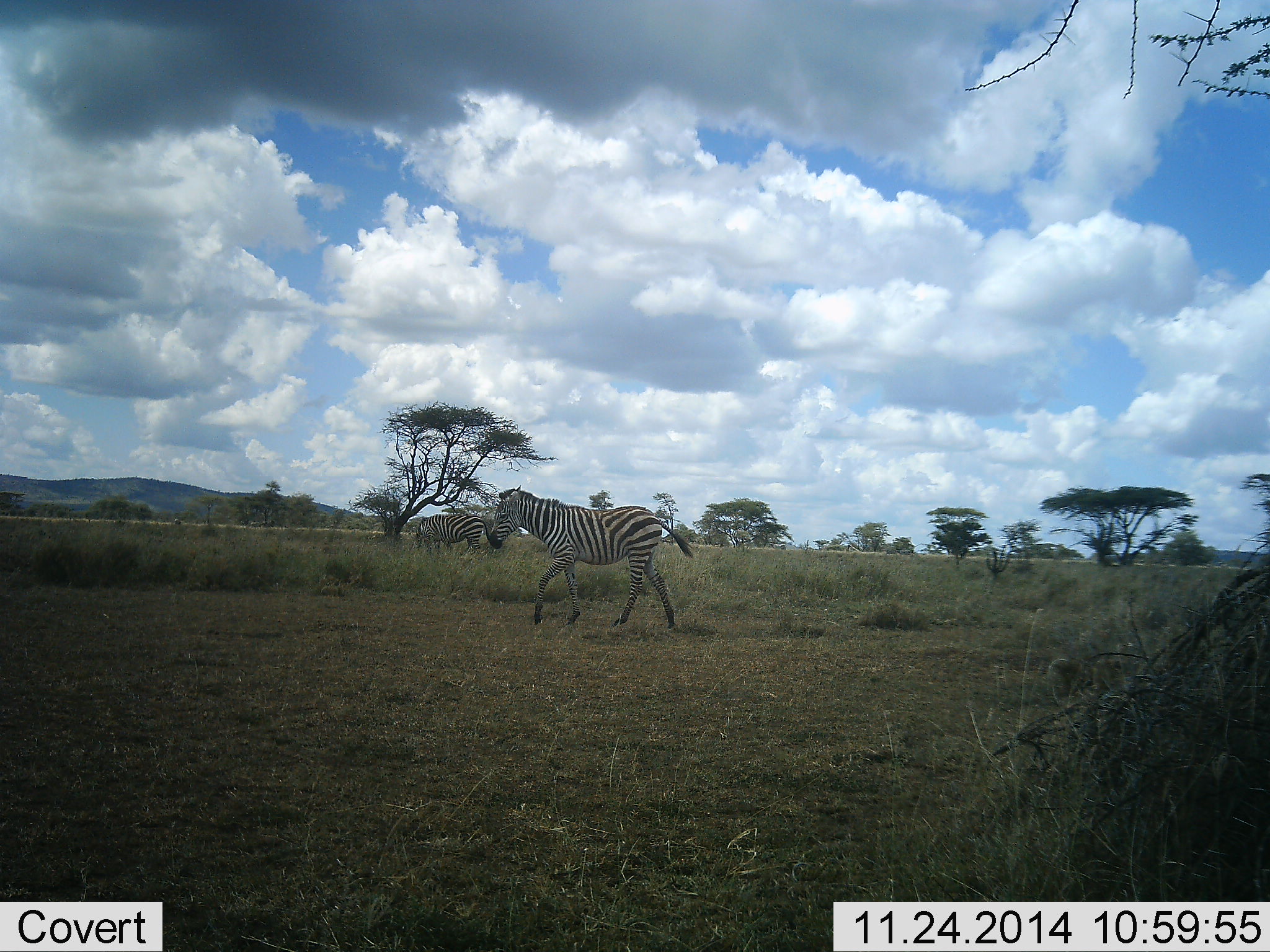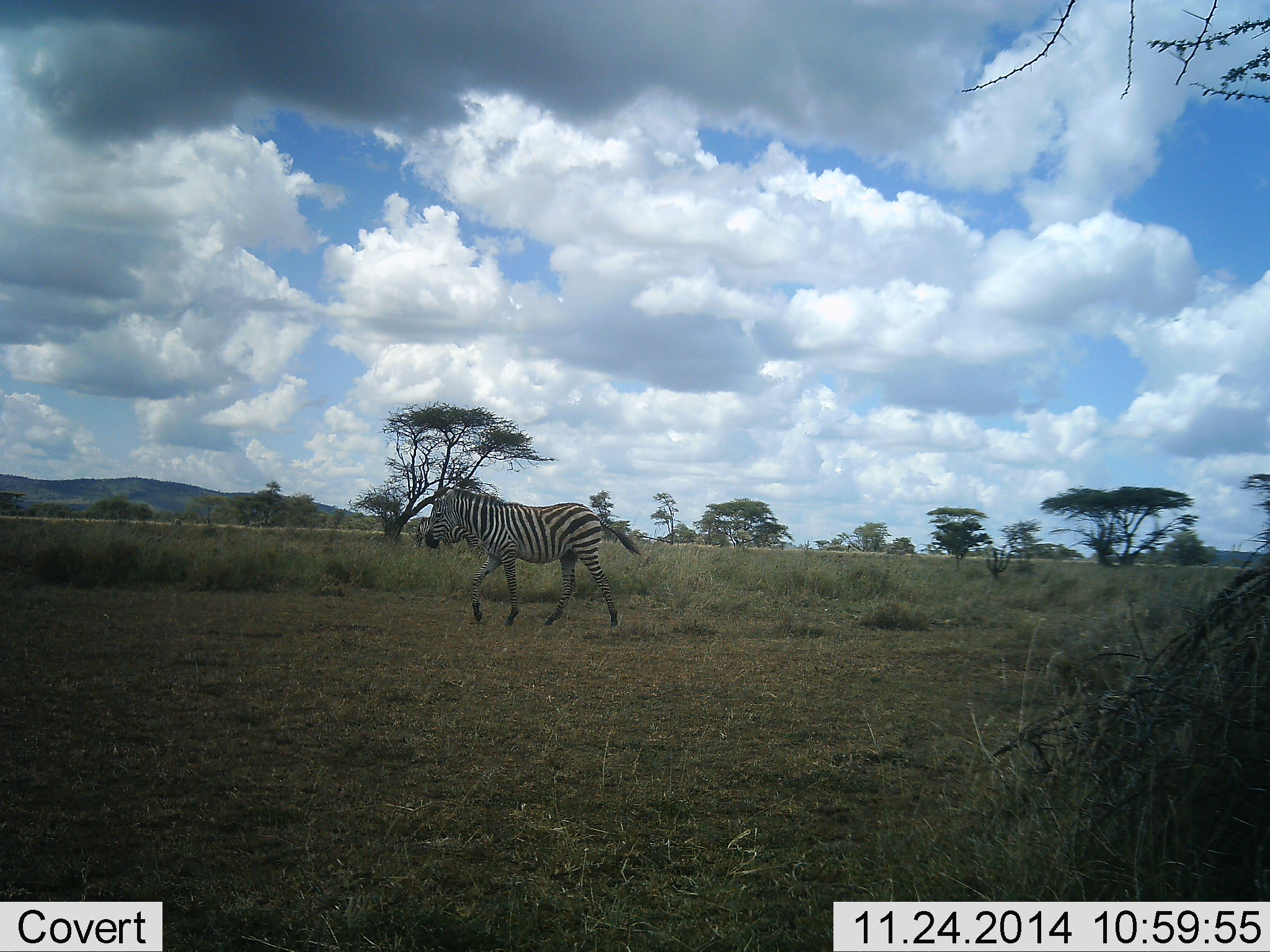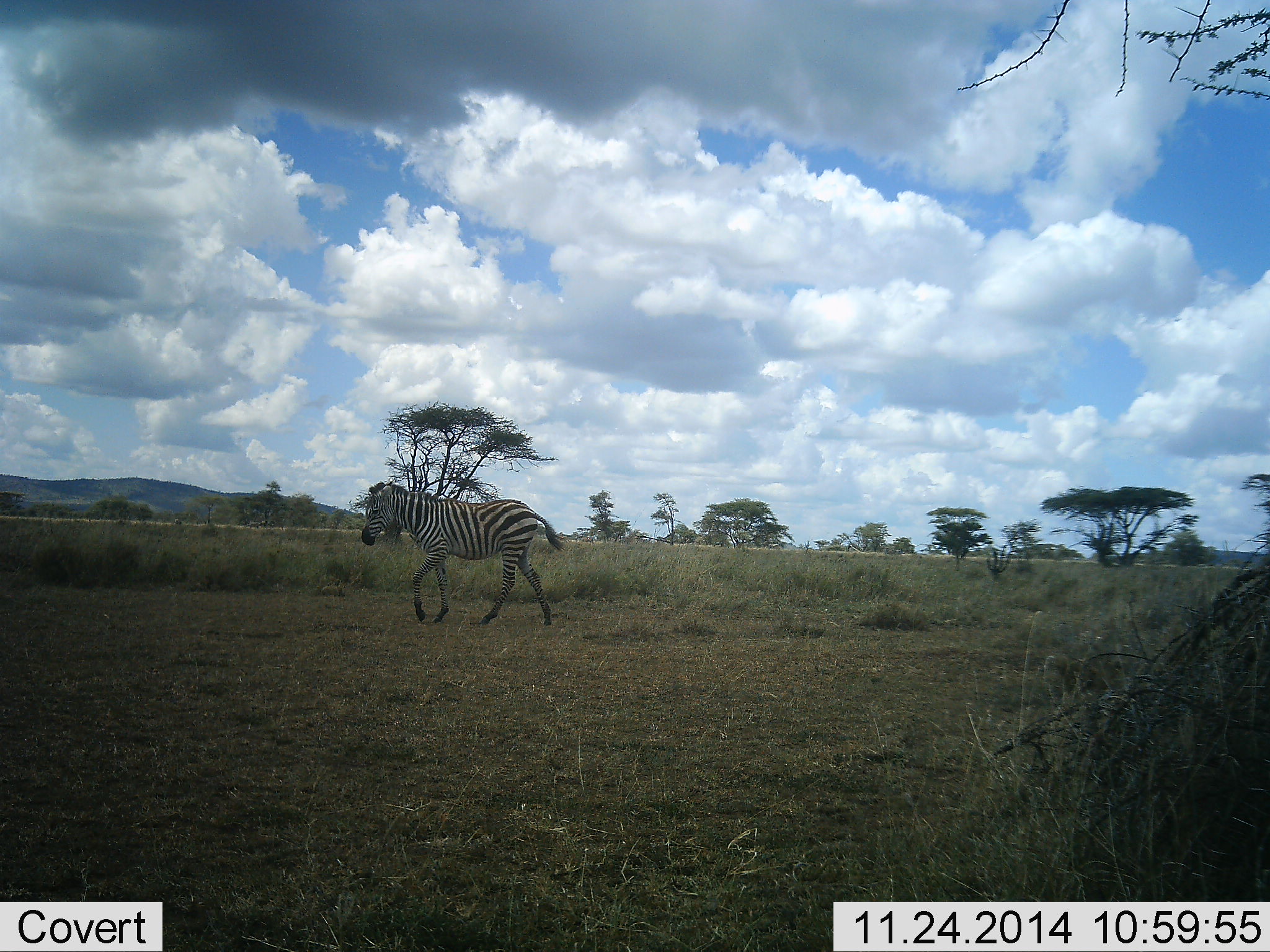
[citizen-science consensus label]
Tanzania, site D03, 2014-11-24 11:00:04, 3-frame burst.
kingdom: Animalia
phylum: Chordata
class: Mammalia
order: Perissodactyla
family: Equidae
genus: Equus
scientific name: Equus quagga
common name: plains zebra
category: zebra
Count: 1.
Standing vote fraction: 0%.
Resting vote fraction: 0%.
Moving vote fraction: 100%.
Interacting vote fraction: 0%.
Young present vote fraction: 20%.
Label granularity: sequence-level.